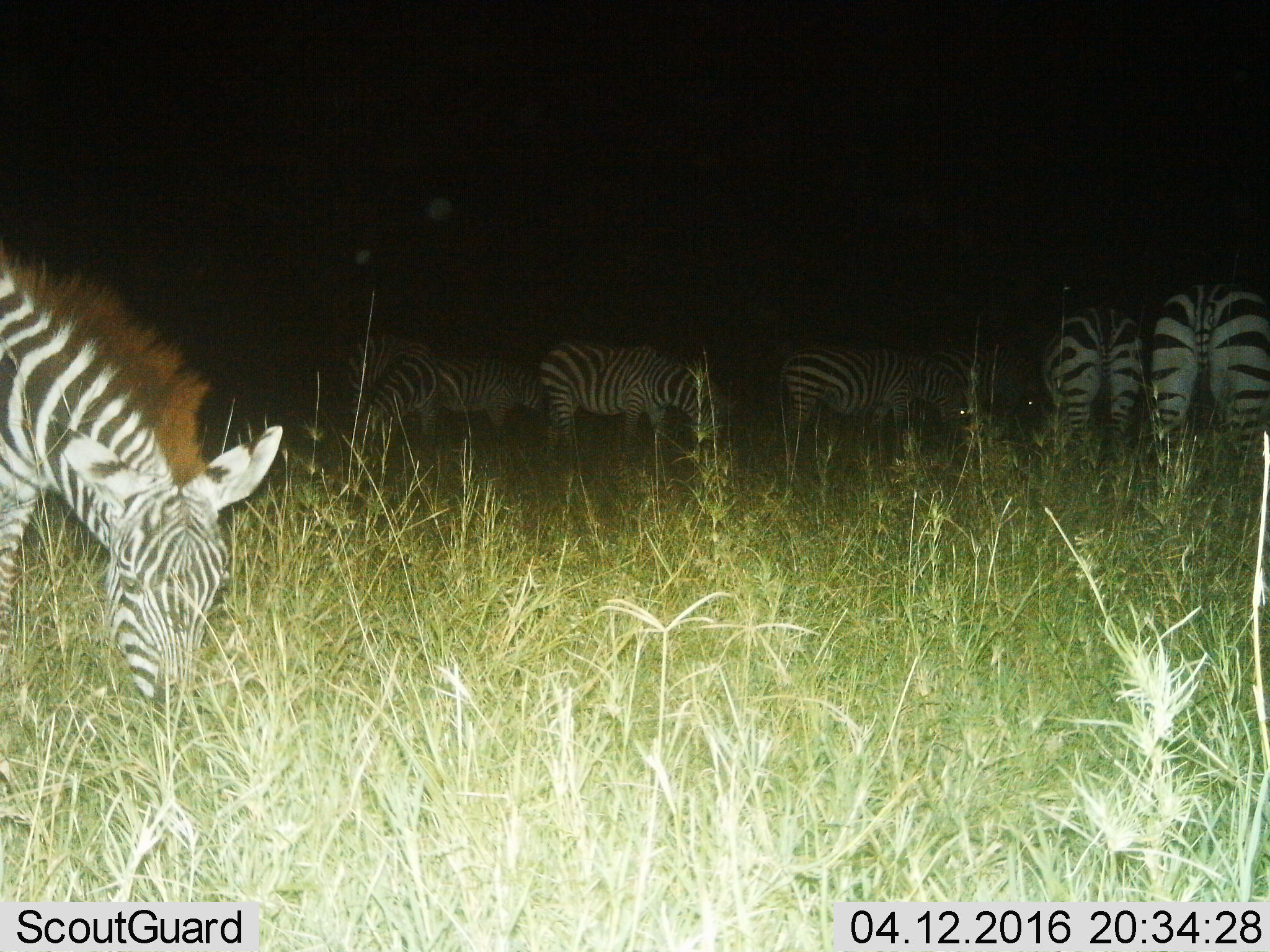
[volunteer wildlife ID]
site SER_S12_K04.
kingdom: Animalia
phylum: Chordata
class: Mammalia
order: Perissodactyla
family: Equidae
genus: Equus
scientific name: Equus quagga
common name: plains zebra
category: zebraplains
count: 8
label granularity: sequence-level